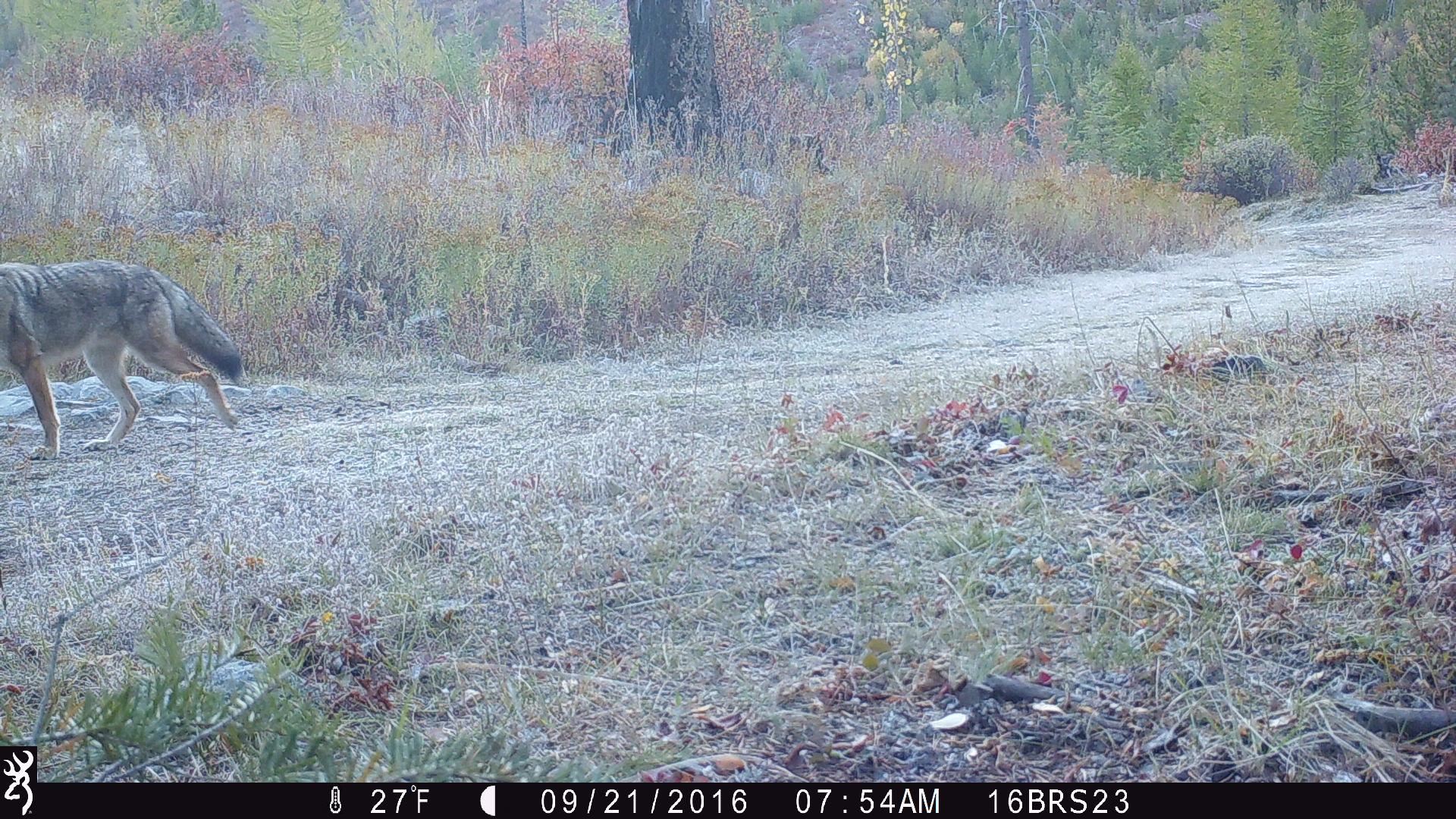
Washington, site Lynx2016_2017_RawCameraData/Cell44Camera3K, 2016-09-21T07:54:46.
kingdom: Animalia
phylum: Chordata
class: Mammalia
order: Carnivora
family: Canidae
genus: Canis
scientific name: Canis latrans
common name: coyote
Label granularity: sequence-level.